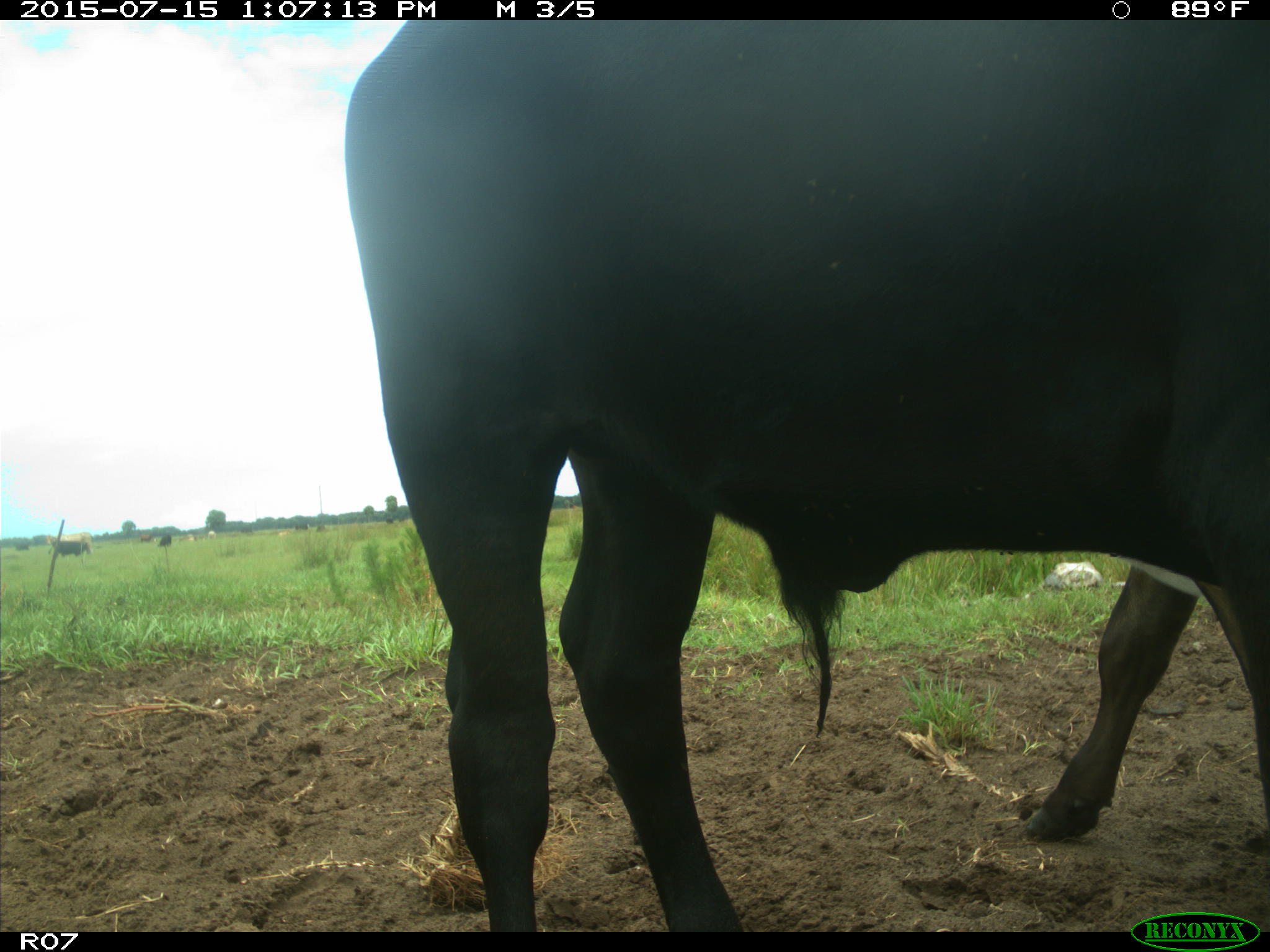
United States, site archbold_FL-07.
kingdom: Animalia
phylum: Chordata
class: Mammalia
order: Artiodactyla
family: Bovidae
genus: Bos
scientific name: Bos taurus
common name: domestic cow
Bos taurus (domestic cow).